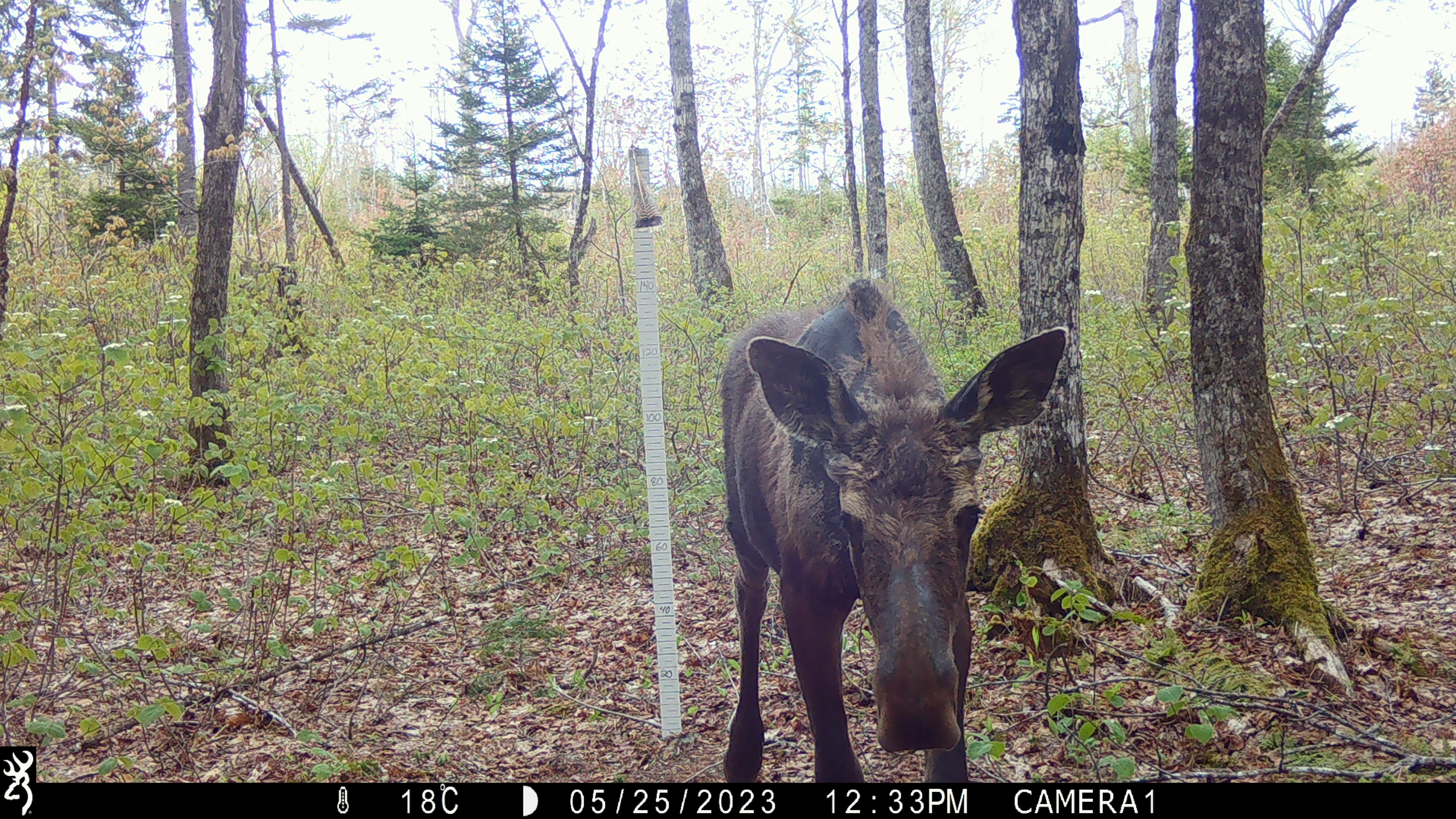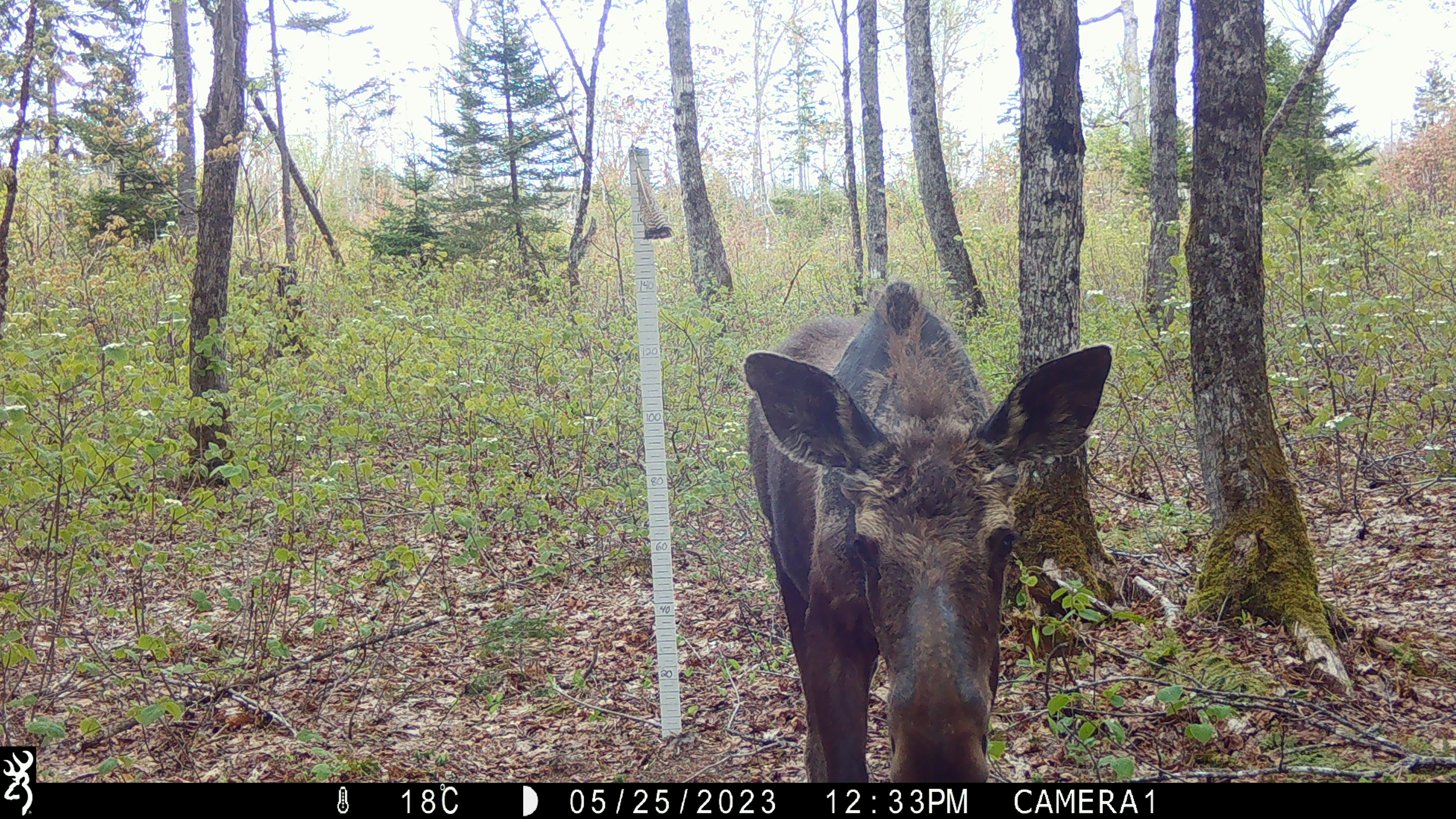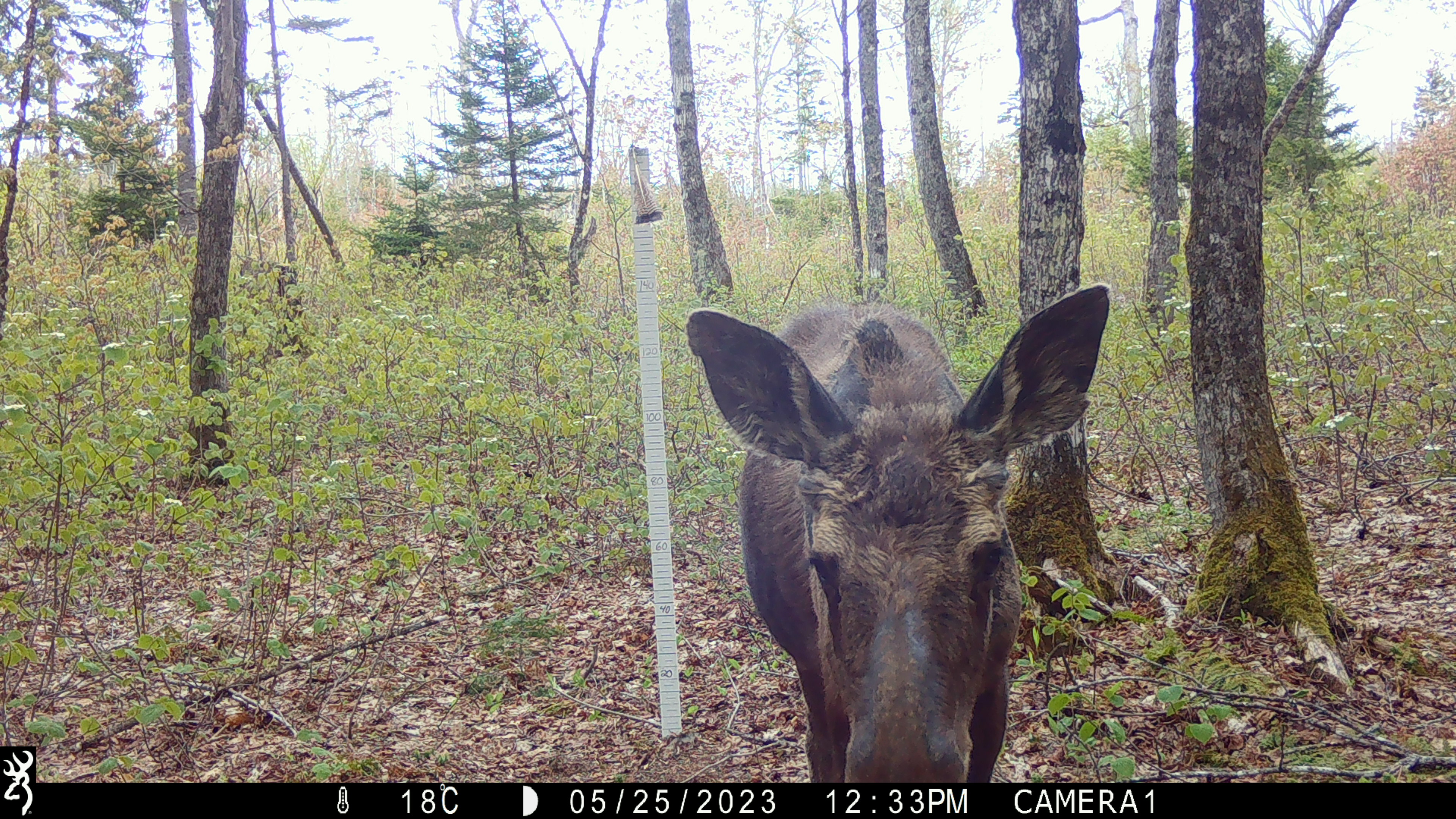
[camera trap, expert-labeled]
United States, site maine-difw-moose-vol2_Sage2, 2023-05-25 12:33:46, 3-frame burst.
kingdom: Animalia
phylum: Chordata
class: Mammalia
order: Artiodactyla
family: Cervidae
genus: Alces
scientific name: Alces alces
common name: moose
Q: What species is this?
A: Moose (Alces alces).